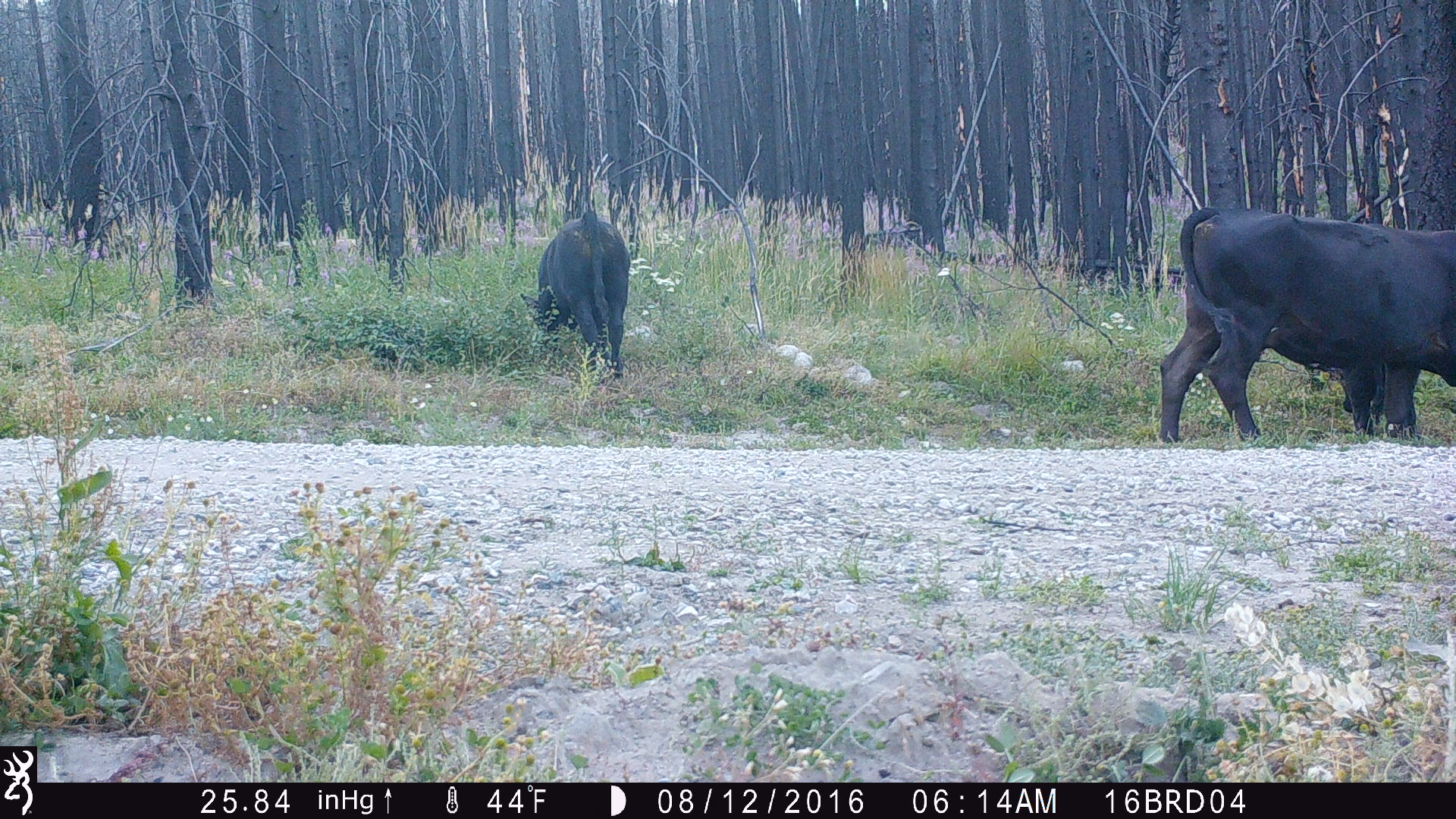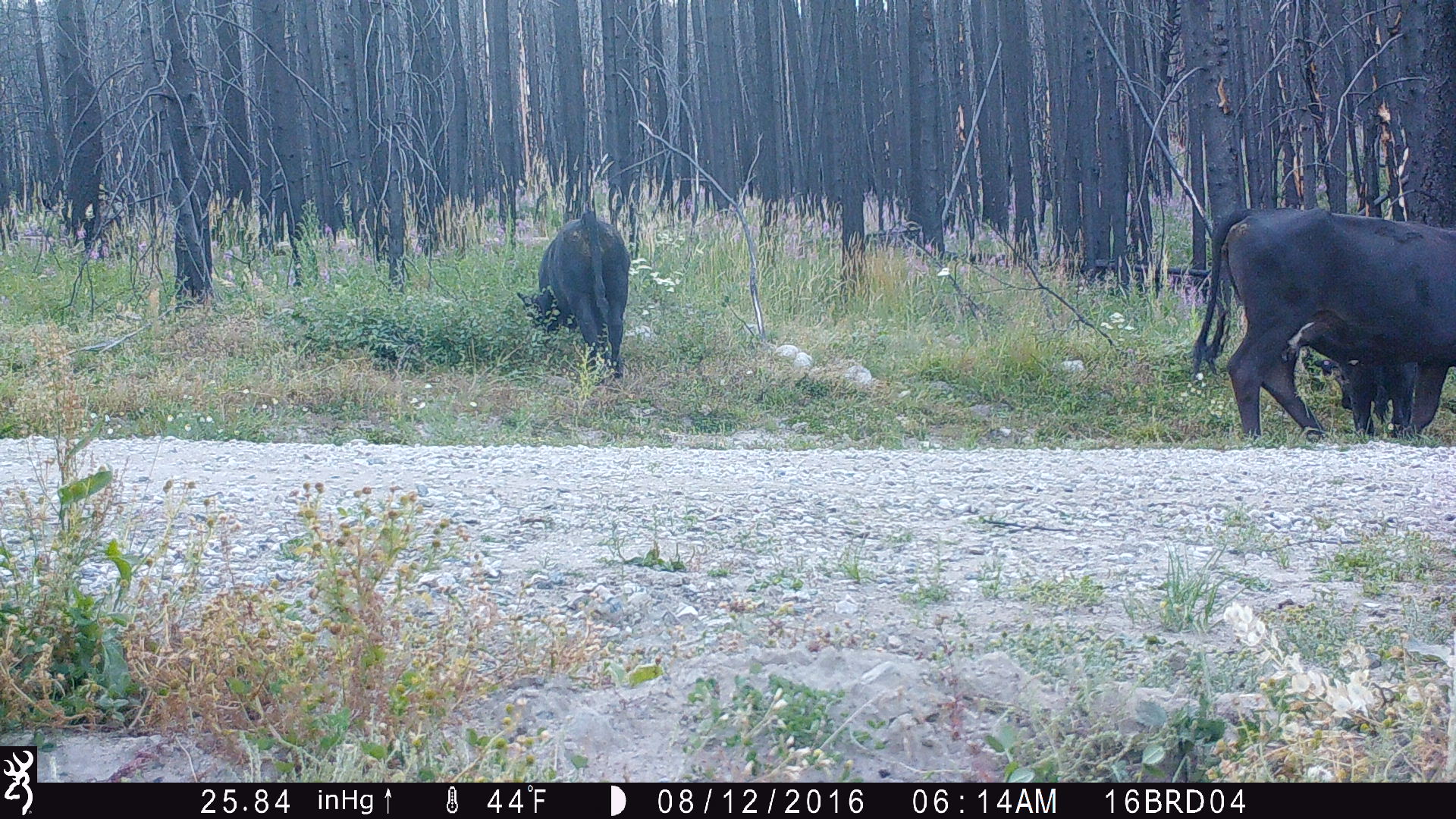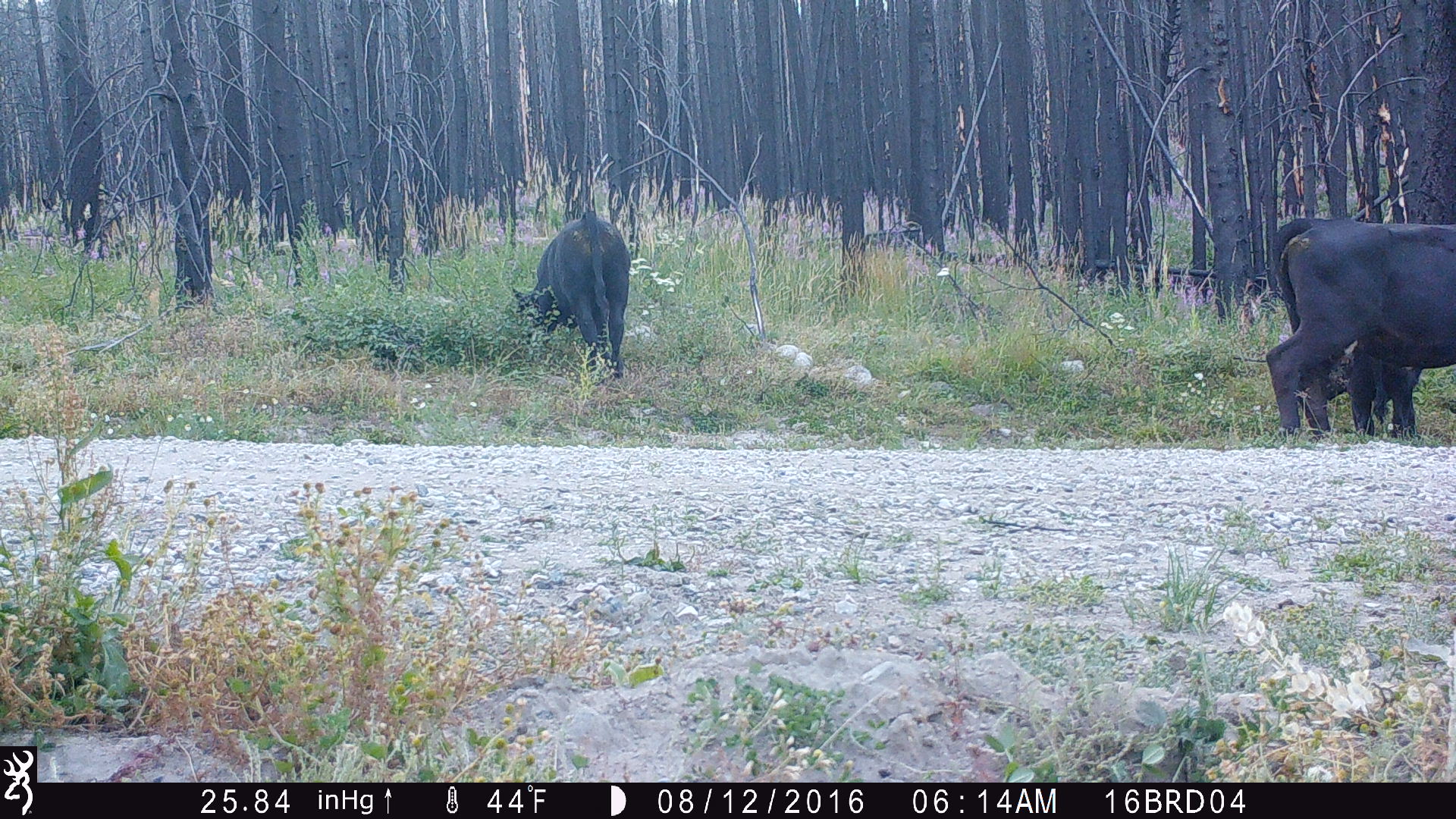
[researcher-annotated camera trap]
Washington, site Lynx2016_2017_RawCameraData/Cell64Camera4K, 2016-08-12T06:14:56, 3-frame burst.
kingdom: Animalia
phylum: Chordata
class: Mammalia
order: Artiodactyla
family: Bovidae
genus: Bos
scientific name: Bos taurus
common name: domestic cattle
Domestic cattle (Bos taurus). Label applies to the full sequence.